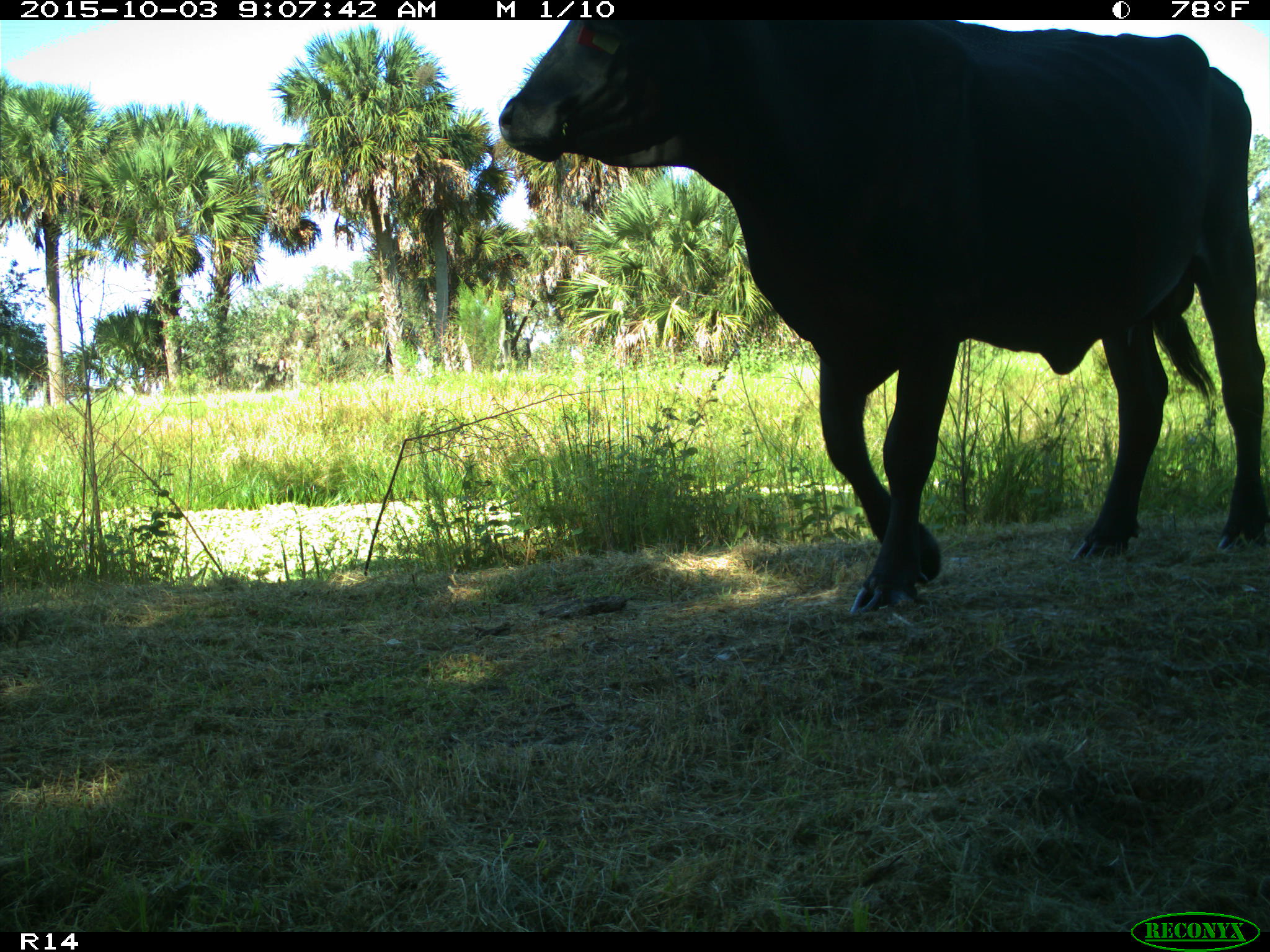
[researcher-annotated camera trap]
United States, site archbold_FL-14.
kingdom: Animalia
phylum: Chordata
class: Mammalia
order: Artiodactyla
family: Bovidae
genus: Bos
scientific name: Bos taurus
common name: domestic cow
Bos taurus (domestic cow).